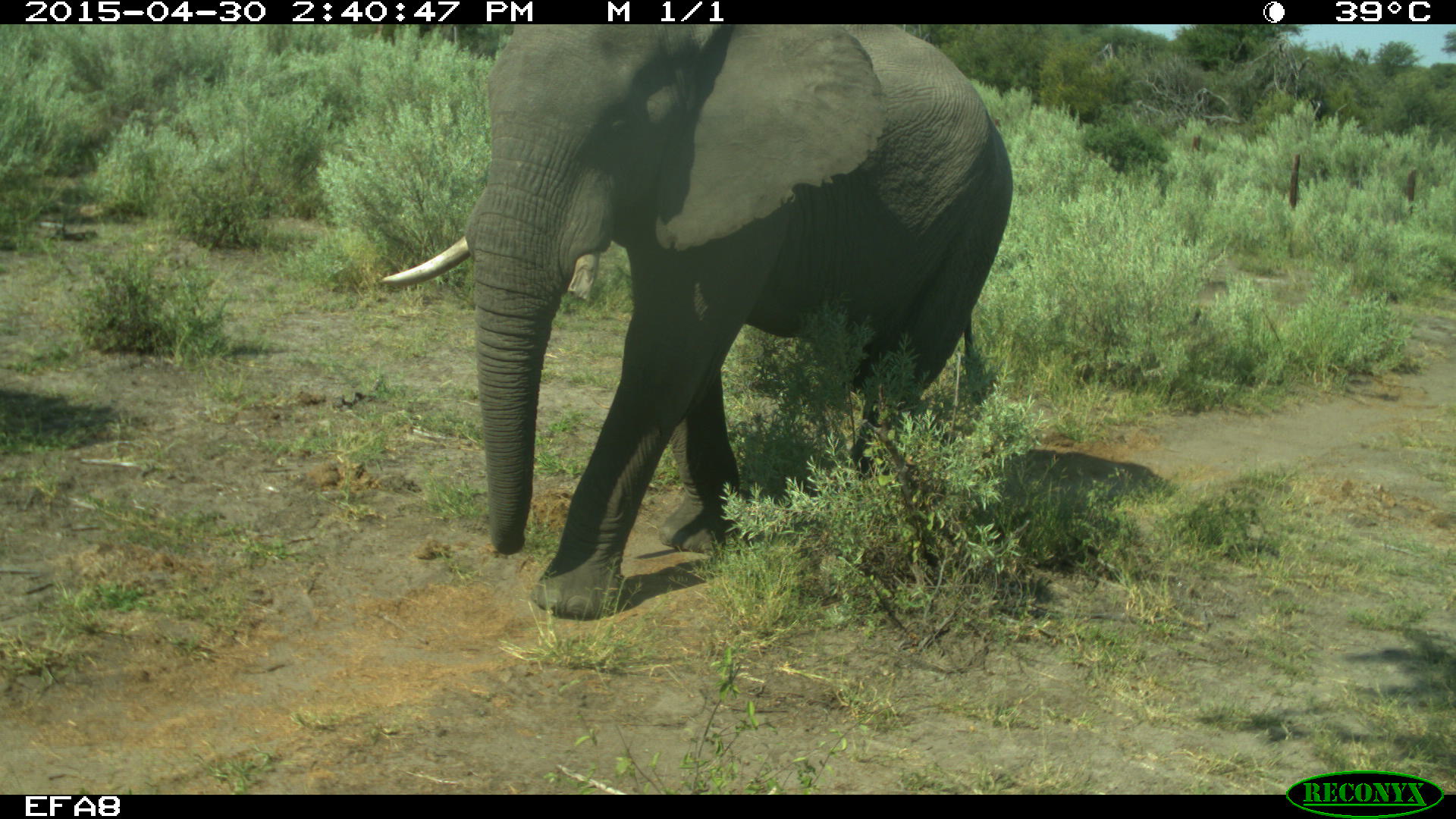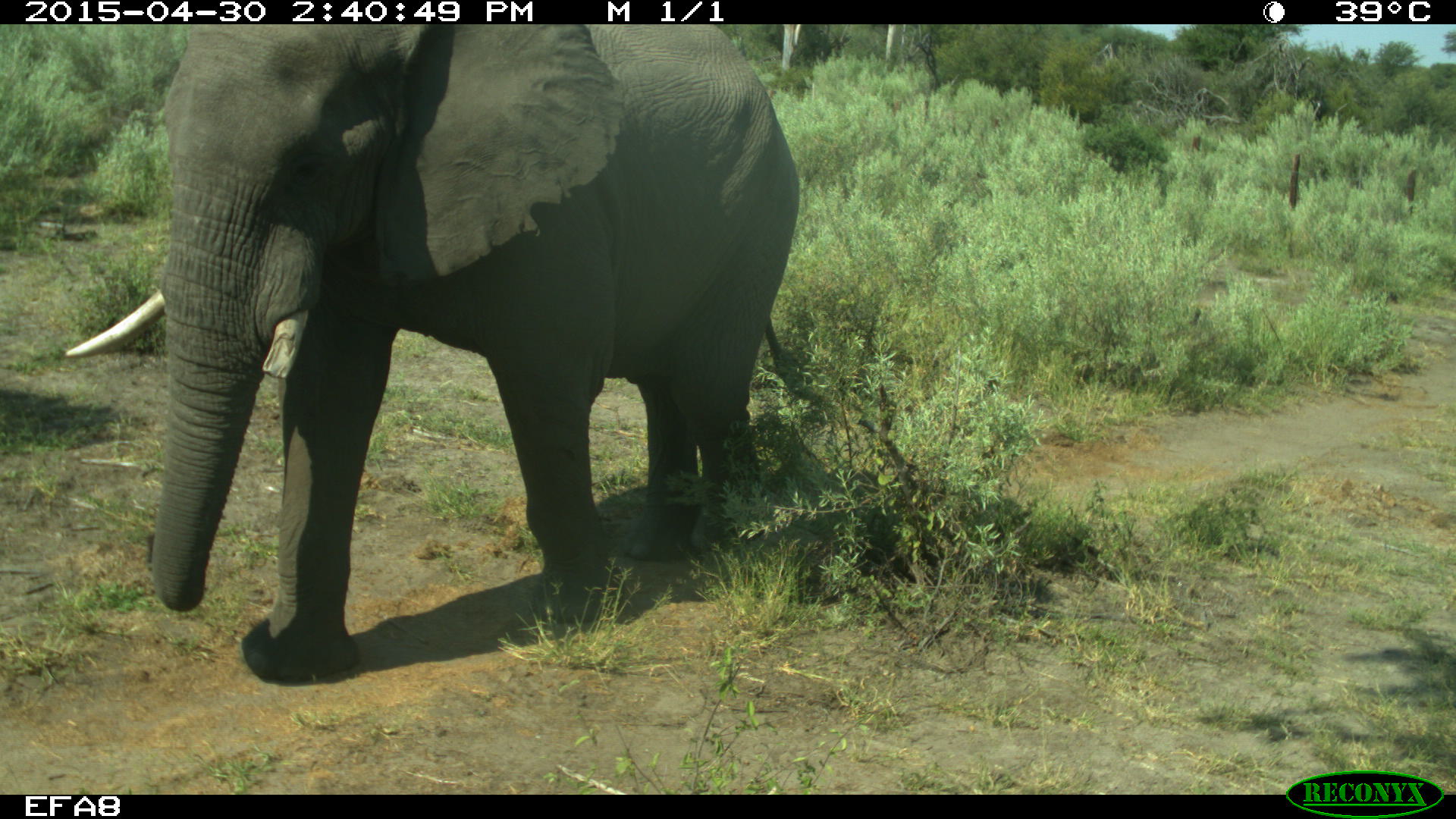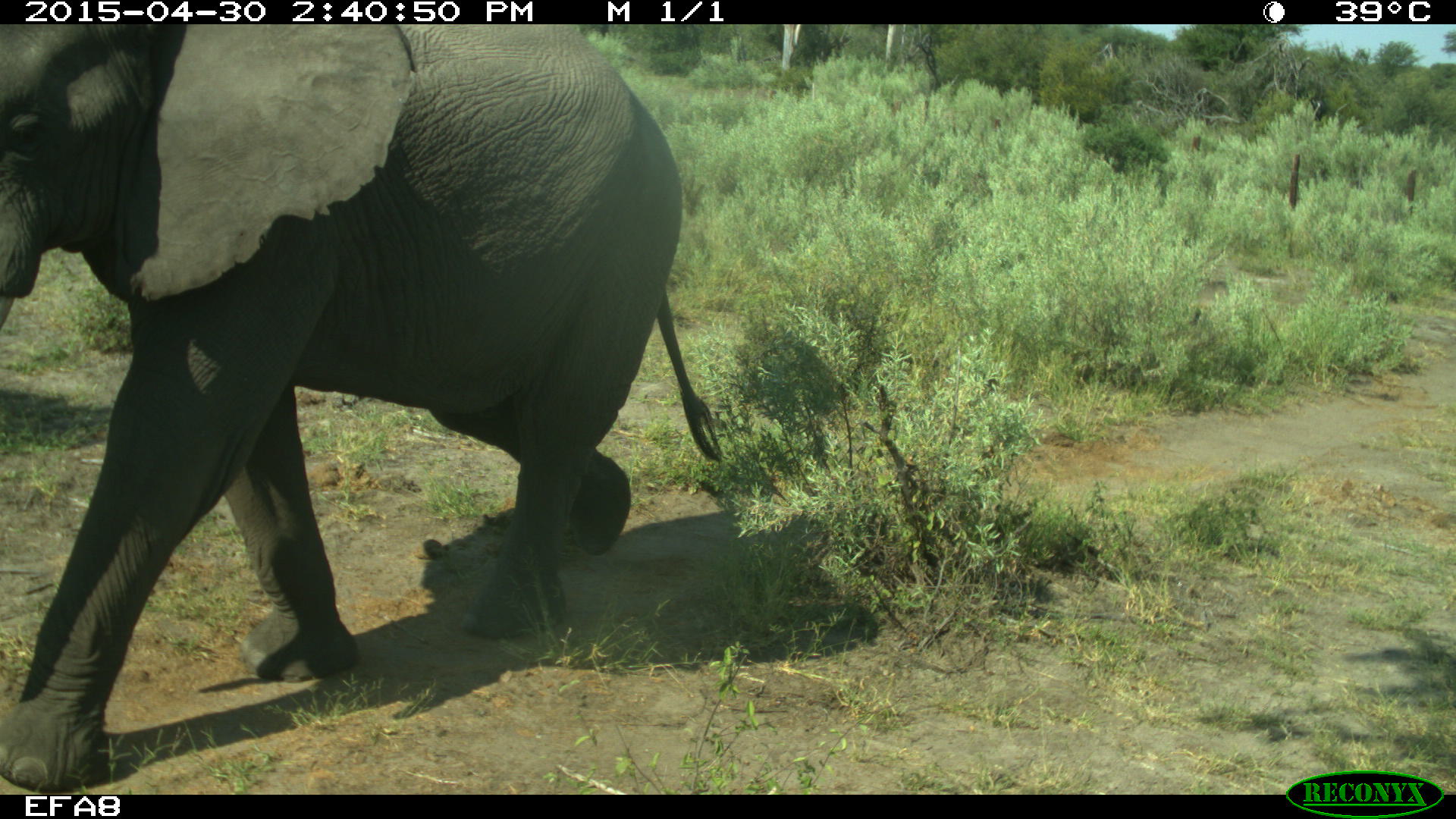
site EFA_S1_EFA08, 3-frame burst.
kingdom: Animalia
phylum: Chordata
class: Mammalia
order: Proboscidea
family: Elephantidae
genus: Loxodonta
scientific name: Loxodonta africana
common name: african bush elephant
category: elephant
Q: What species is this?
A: Elephant (african bush elephant) (Loxodonta africana).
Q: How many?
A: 1.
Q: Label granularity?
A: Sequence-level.